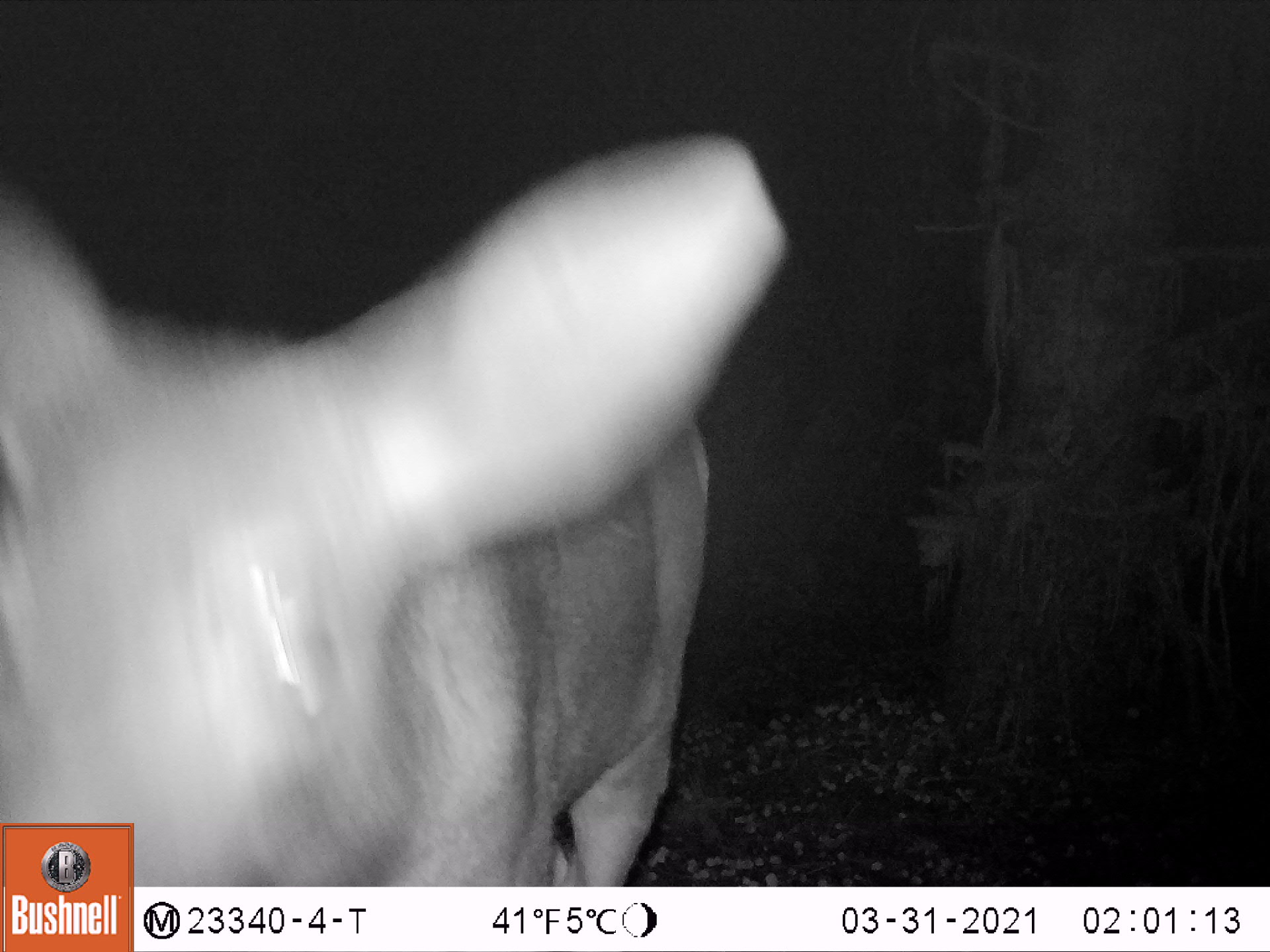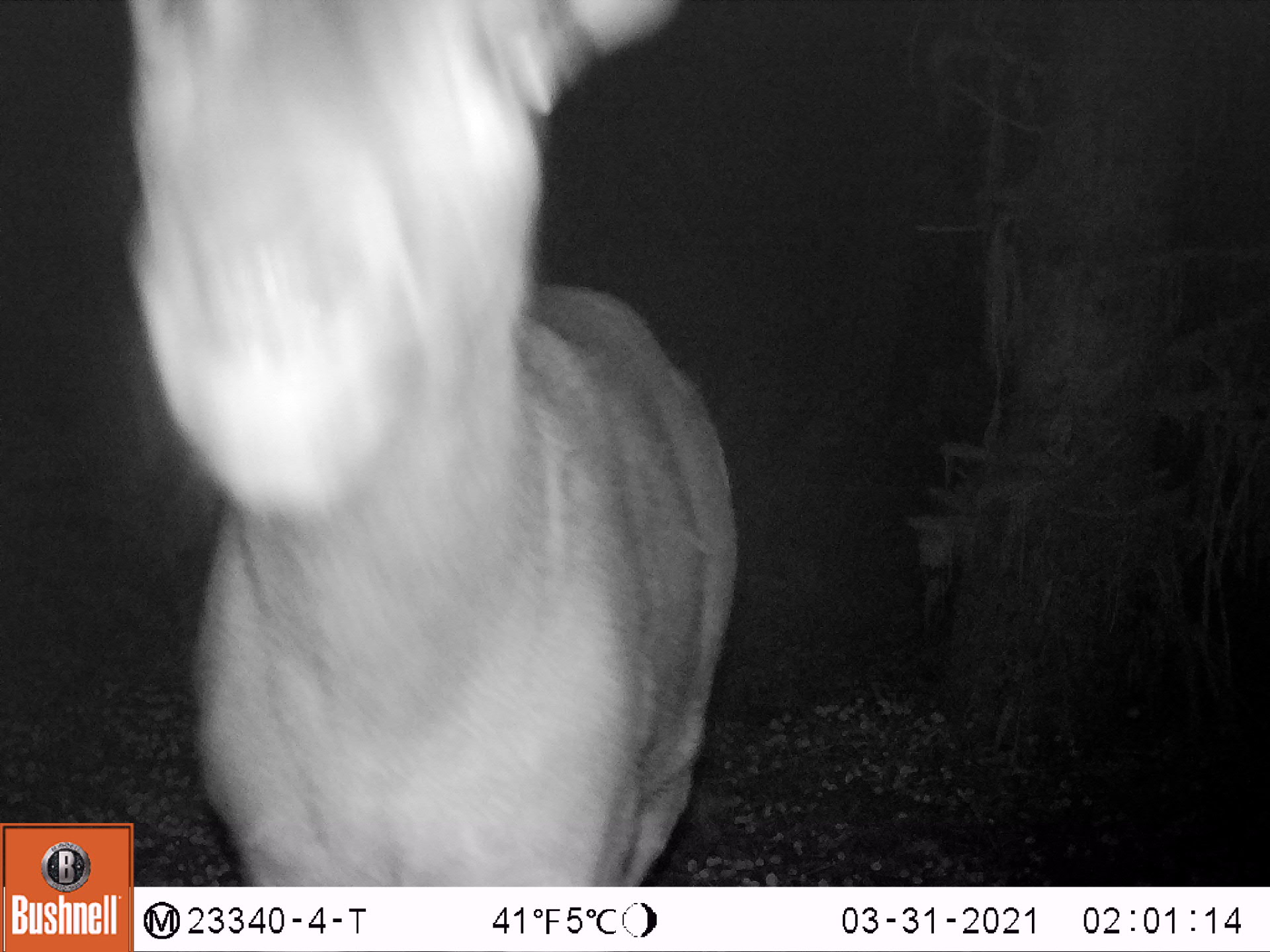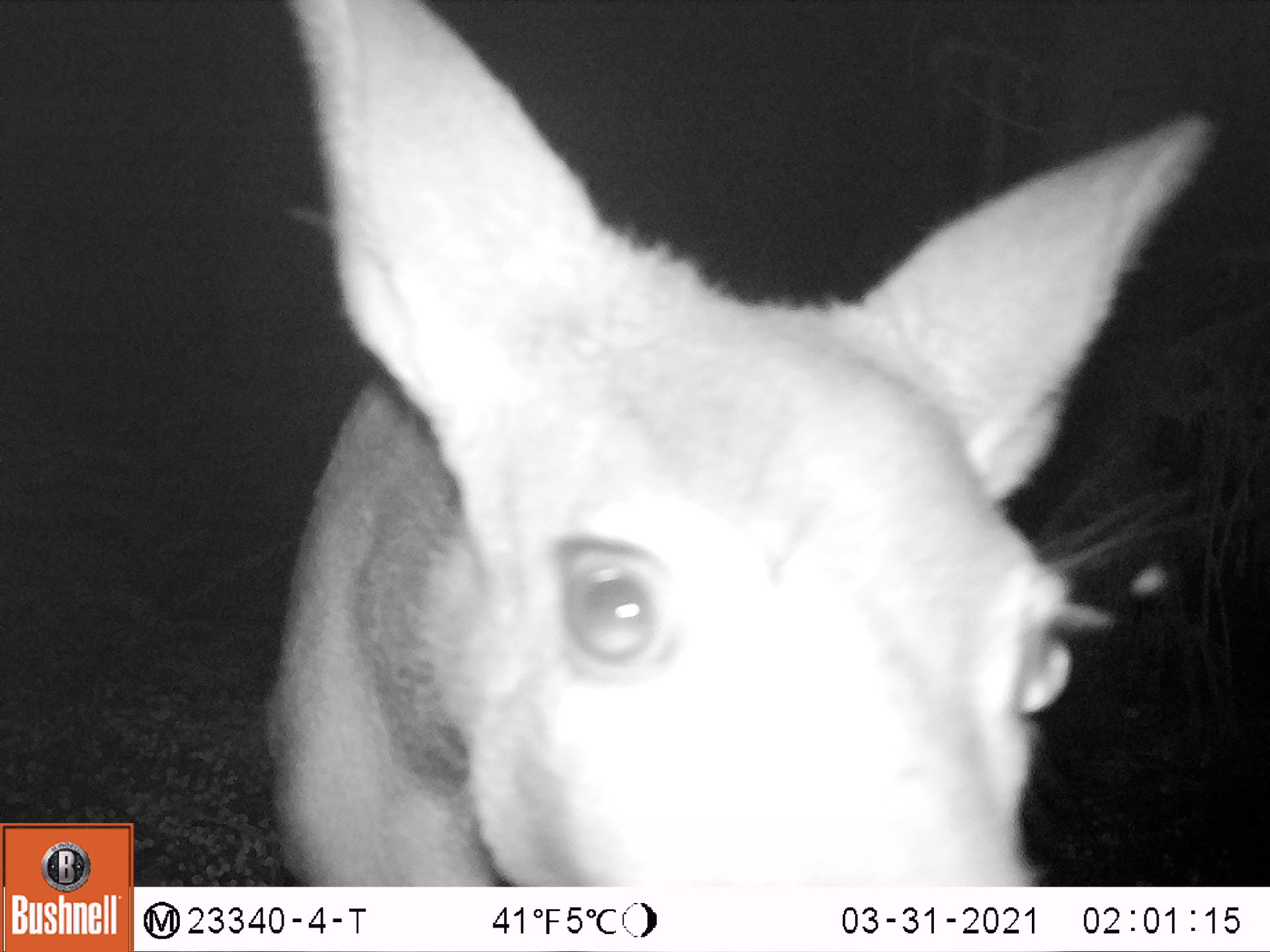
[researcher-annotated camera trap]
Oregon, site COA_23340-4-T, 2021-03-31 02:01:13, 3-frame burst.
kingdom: Animalia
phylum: Chordata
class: Mammalia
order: Artiodactyla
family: Cervidae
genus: Odocoileus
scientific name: Odocoileus hemionus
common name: black-tailed deer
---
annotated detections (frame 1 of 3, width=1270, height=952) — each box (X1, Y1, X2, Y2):
black-tailed deer: (2, 115, 801, 819)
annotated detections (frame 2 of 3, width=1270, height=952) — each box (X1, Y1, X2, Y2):
black-tailed deer: (138, 0, 747, 884)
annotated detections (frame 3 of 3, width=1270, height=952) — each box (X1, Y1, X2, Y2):
black-tailed deer: (223, 0, 1228, 884)